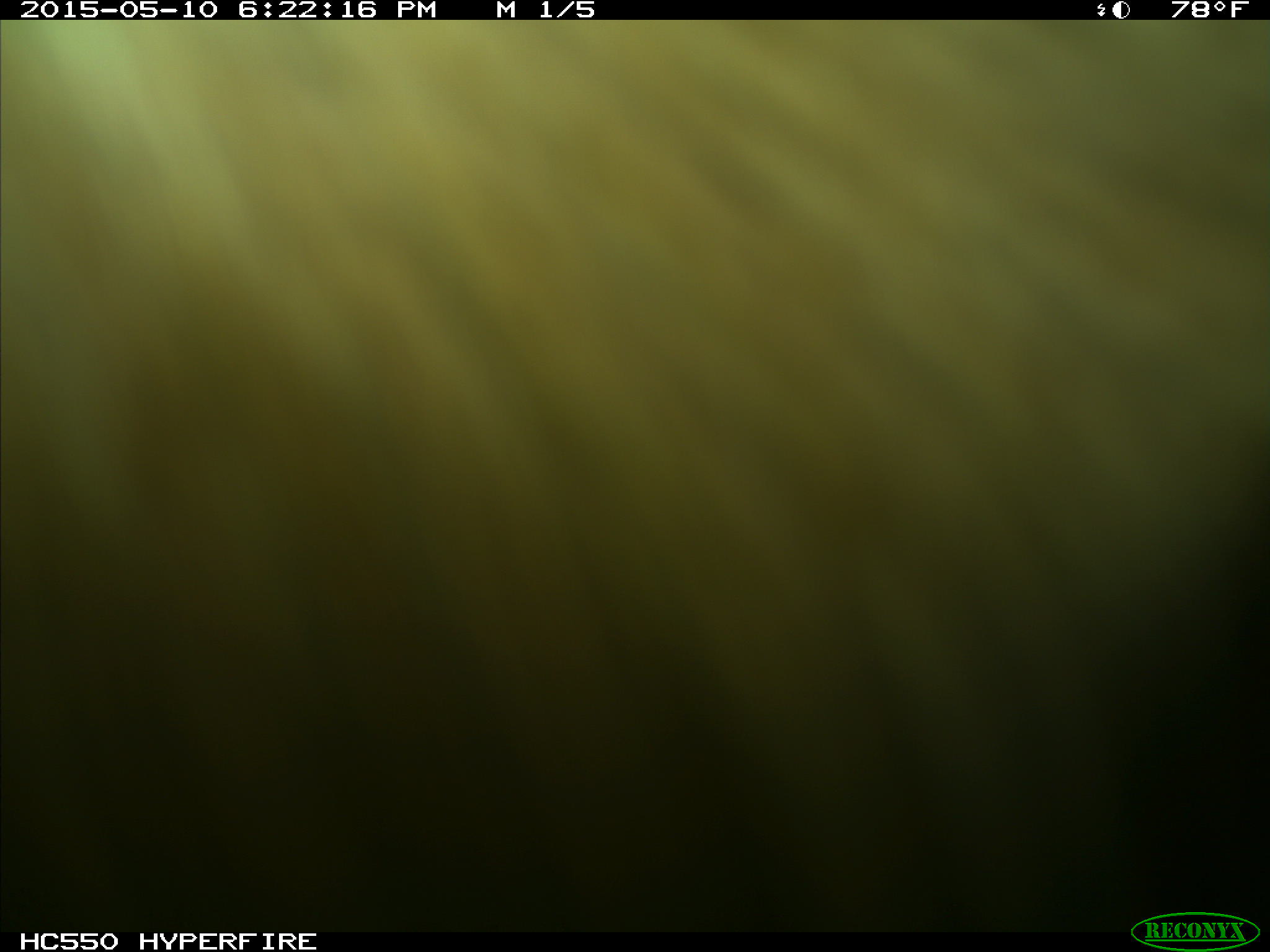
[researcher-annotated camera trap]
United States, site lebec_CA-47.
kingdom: Animalia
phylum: Chordata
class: Mammalia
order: Artiodactyla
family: Bovidae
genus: Bos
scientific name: Bos taurus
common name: domestic cow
Bos taurus (domestic cow).